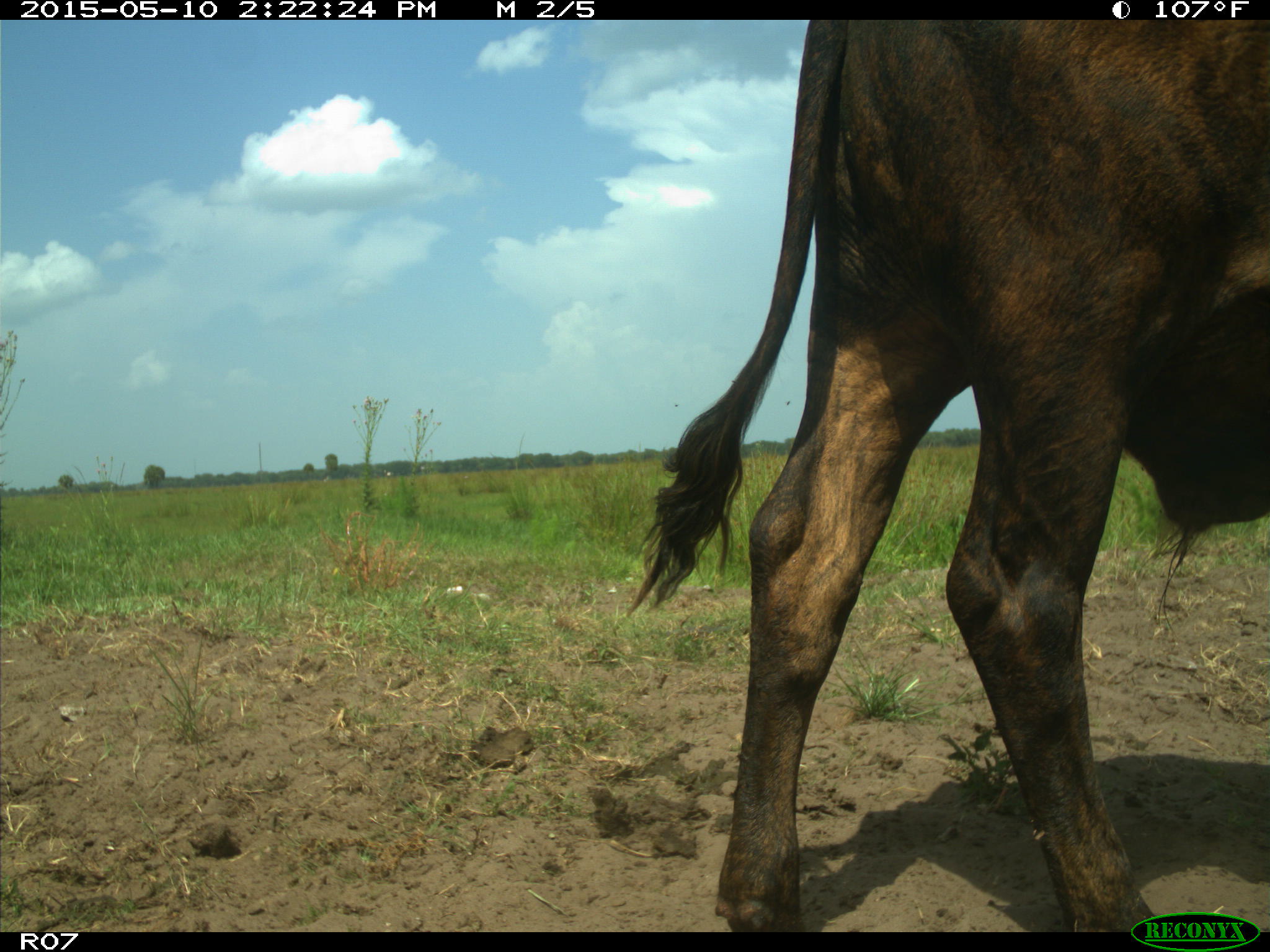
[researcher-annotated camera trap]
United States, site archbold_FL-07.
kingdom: Animalia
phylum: Chordata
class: Mammalia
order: Artiodactyla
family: Bovidae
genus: Bos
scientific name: Bos taurus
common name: domestic cow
Bos taurus (domestic cow).